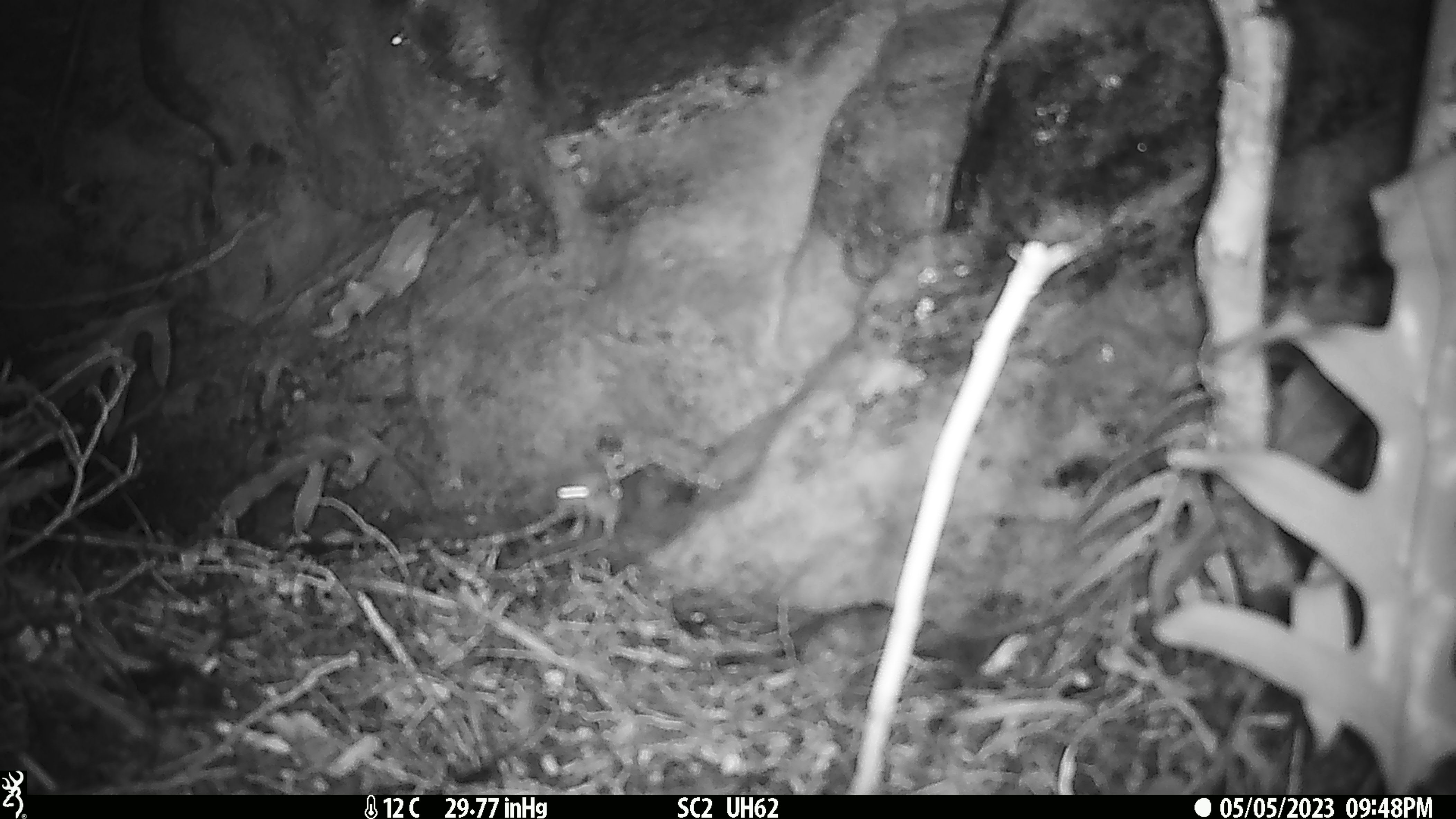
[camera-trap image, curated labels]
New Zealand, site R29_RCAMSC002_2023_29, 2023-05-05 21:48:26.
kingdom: Animalia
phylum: Chordata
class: Mammalia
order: Rodentia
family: Muridae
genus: Mus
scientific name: Mus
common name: mouse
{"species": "mouse (Mus)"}